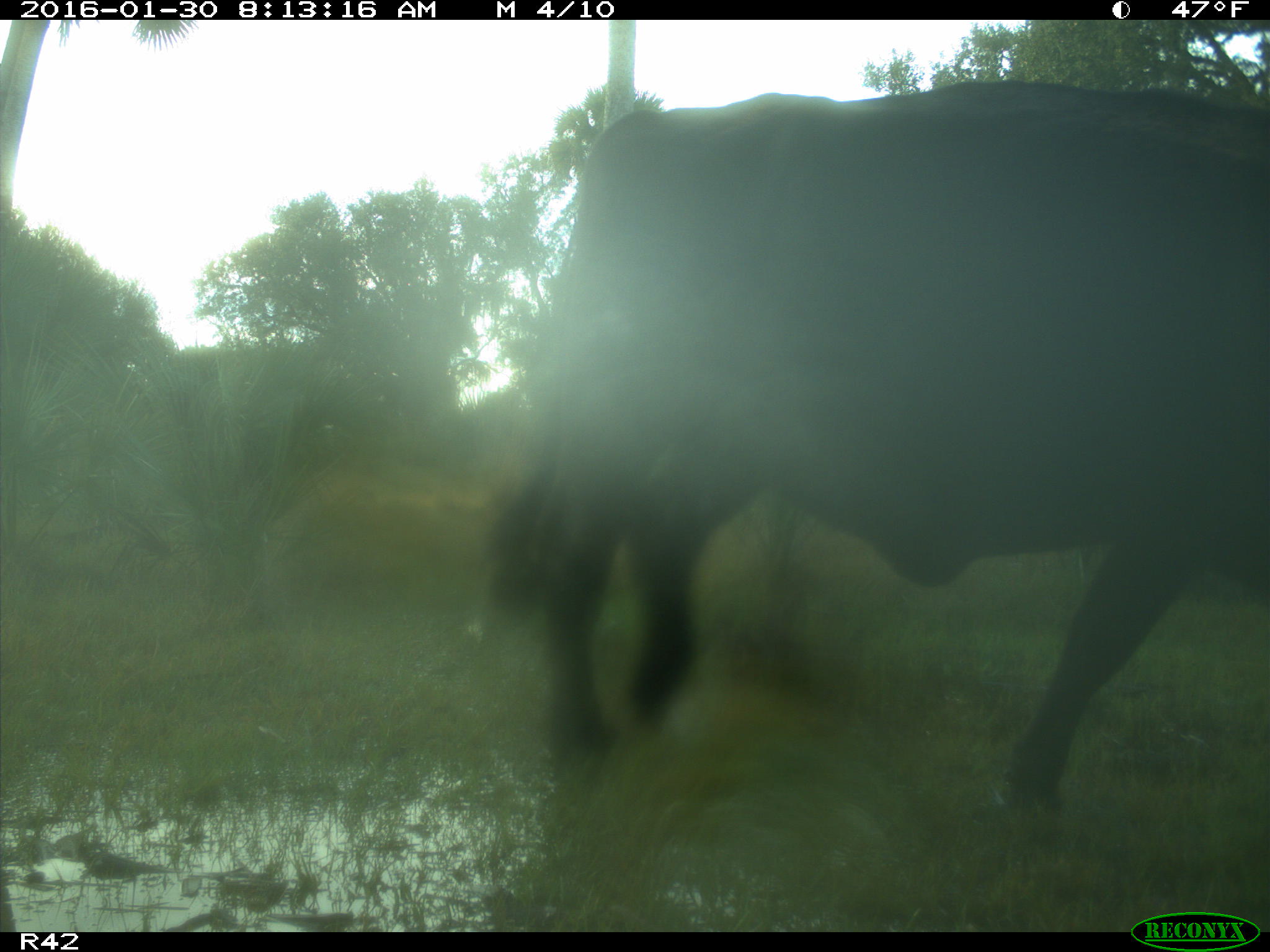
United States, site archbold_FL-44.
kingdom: Animalia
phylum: Chordata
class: Mammalia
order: Artiodactyla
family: Bovidae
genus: Bos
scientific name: Bos taurus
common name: domestic cow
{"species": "Bos taurus (domestic cow)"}